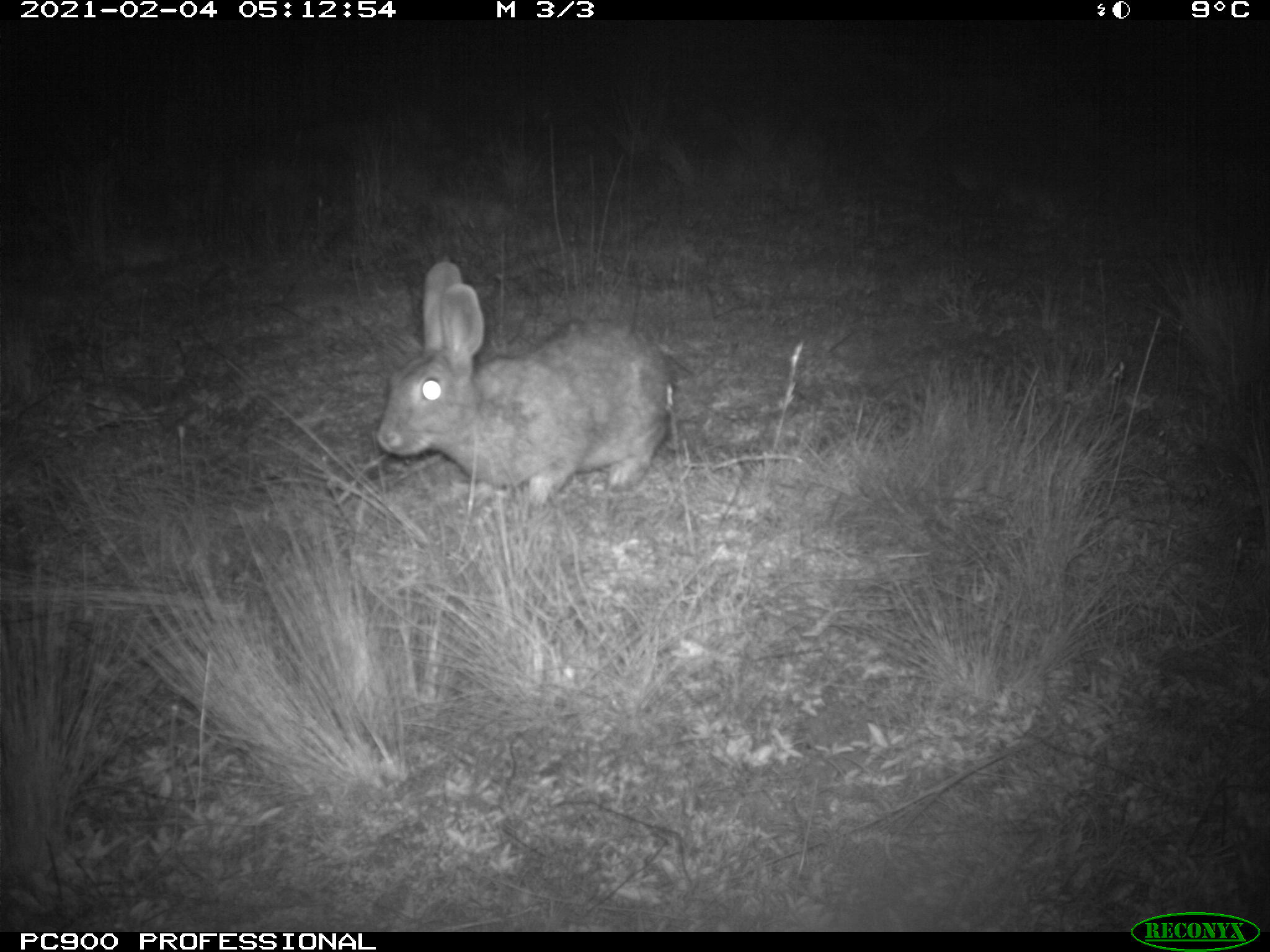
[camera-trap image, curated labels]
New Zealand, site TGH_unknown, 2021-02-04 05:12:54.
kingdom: Animalia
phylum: Chordata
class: Mammalia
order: Lagomorpha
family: Leporidae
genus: Oryctolagus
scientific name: Oryctolagus cuniculus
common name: european rabbit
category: rabbit